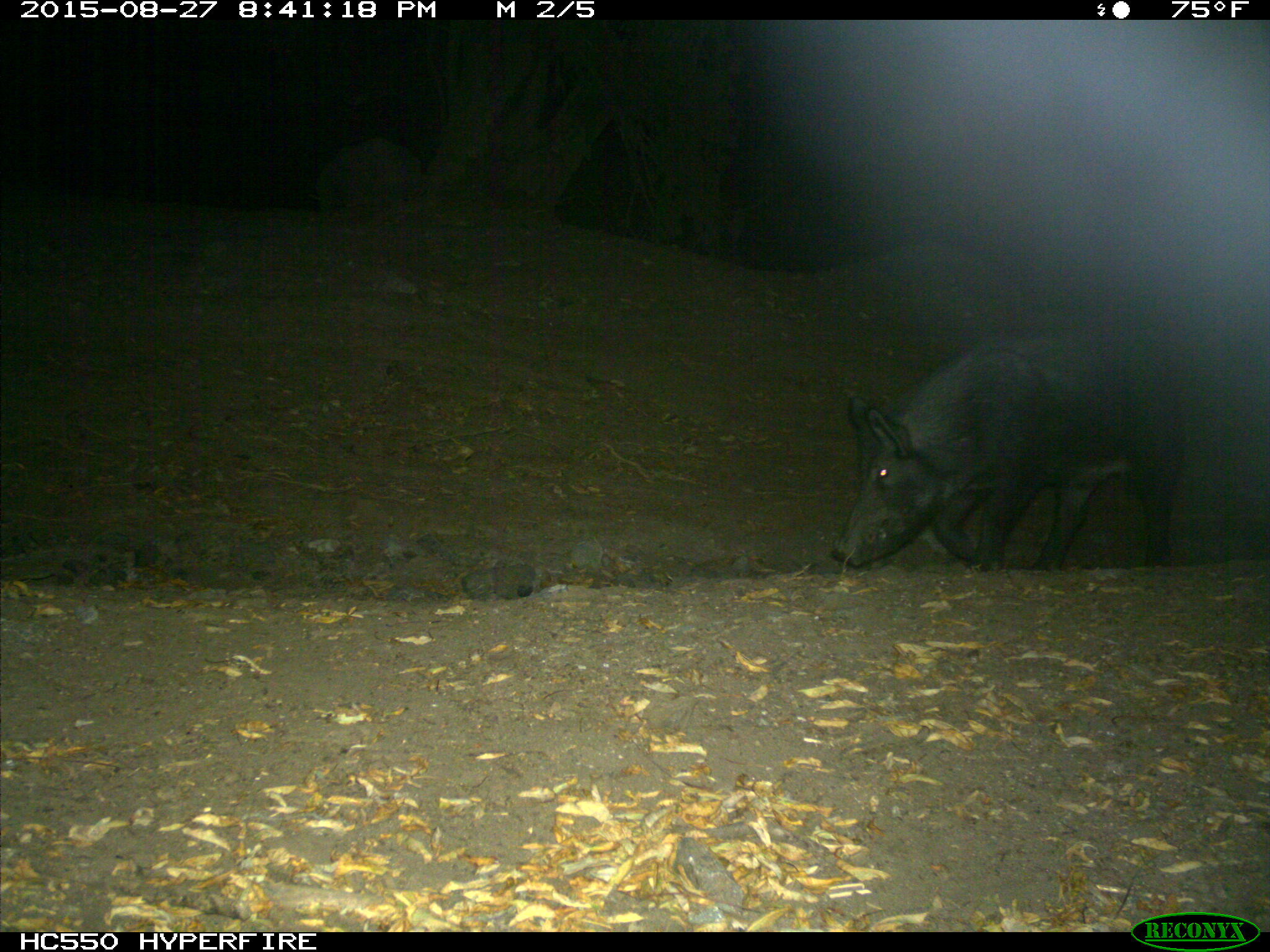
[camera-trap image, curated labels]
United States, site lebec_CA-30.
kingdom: Animalia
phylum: Chordata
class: Mammalia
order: Artiodactyla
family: Suidae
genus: Sus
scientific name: Sus scrofa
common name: wild boar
Sus scrofa (wild boar).